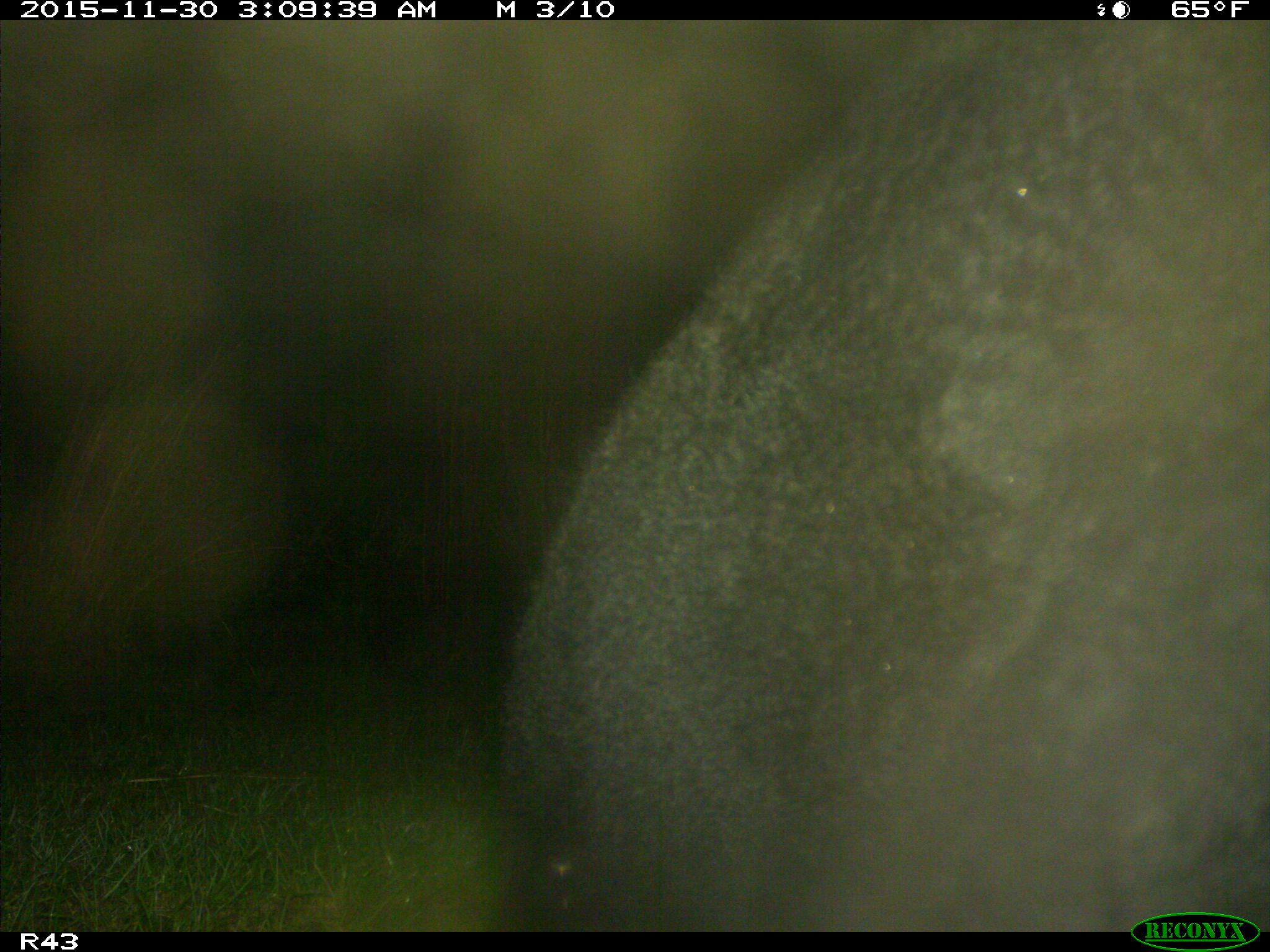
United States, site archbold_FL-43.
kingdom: Animalia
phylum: Chordata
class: Mammalia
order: Artiodactyla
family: Bovidae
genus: Bos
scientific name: Bos taurus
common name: domestic cow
Bos taurus (domestic cow).